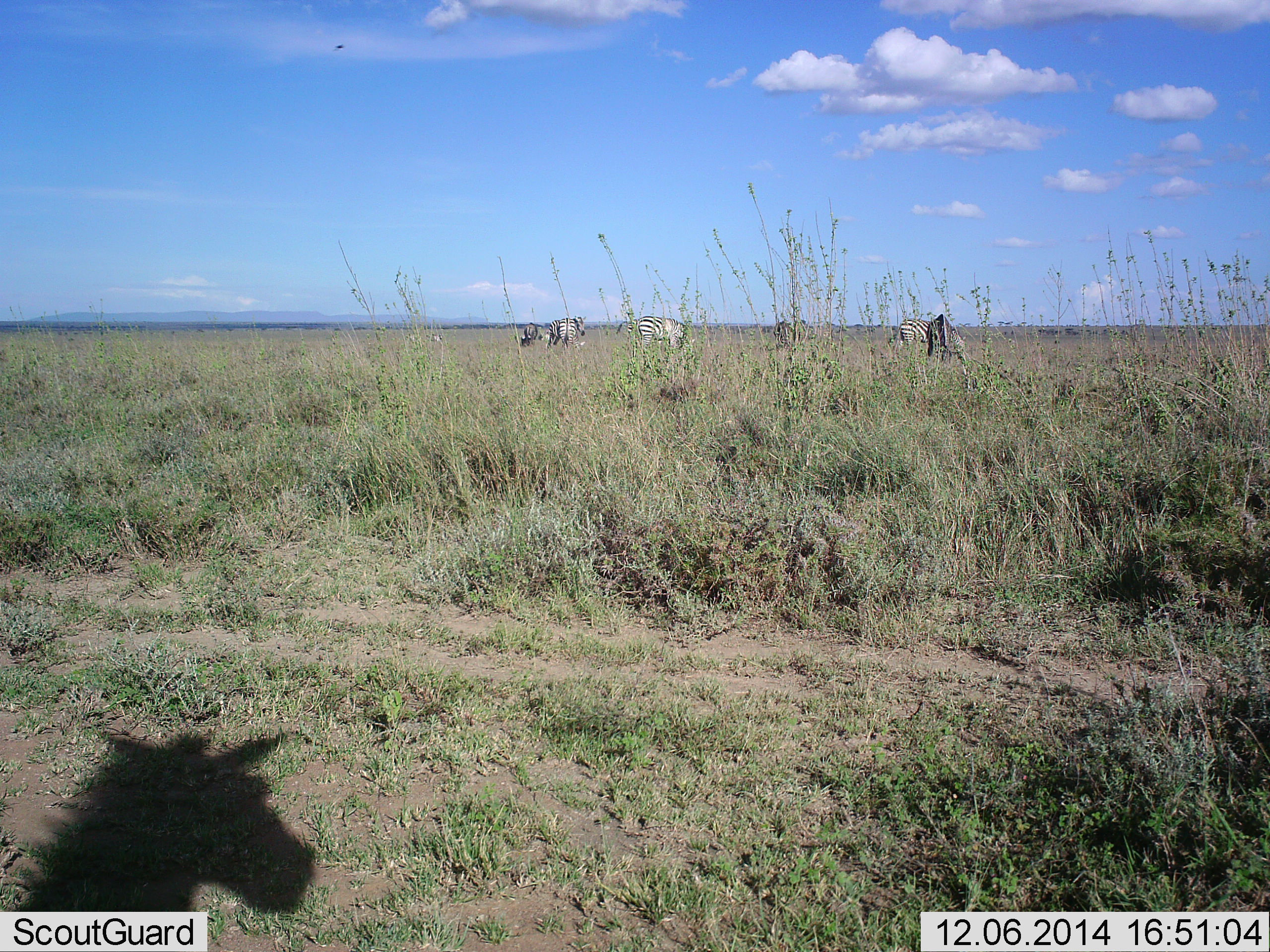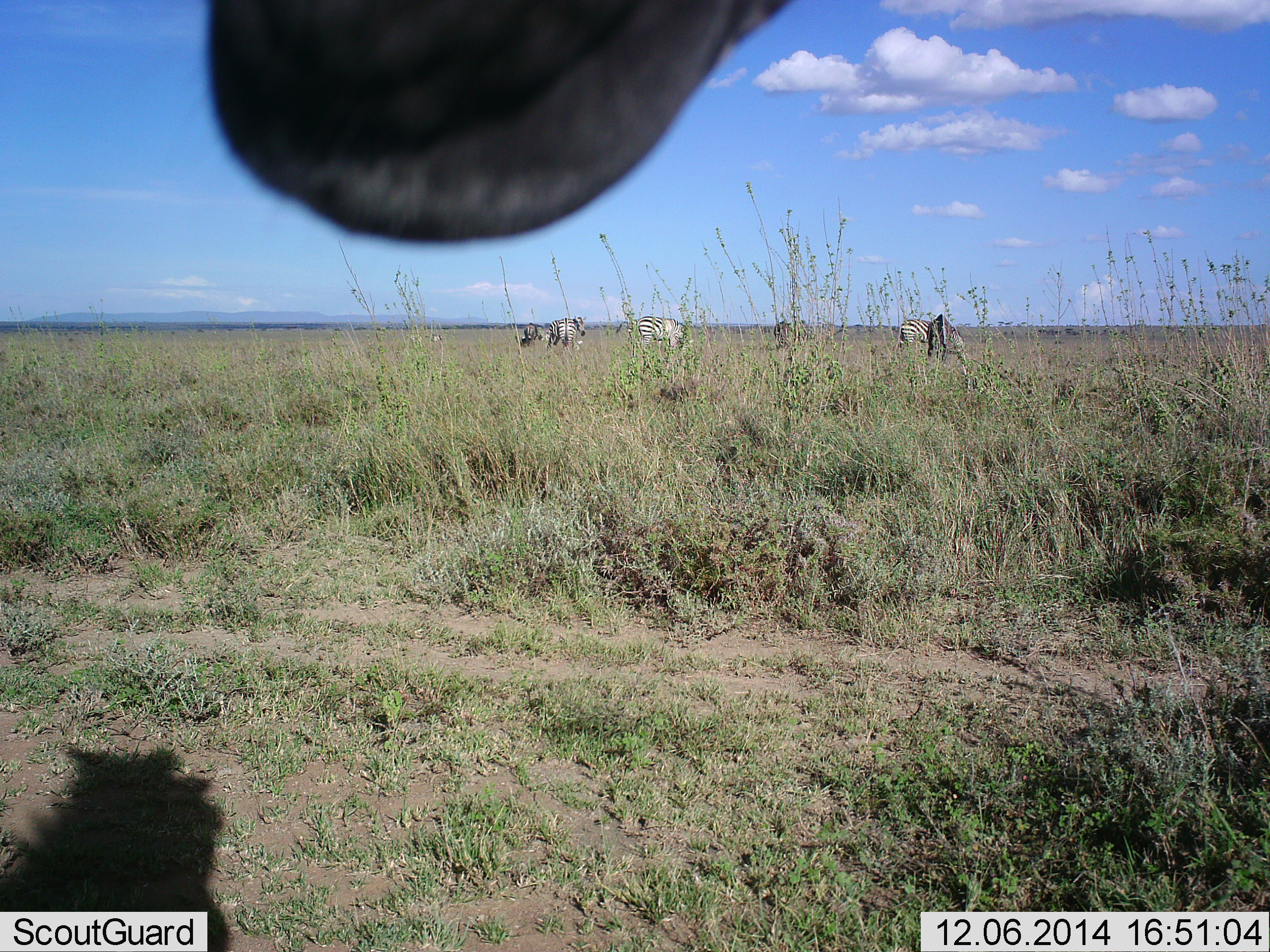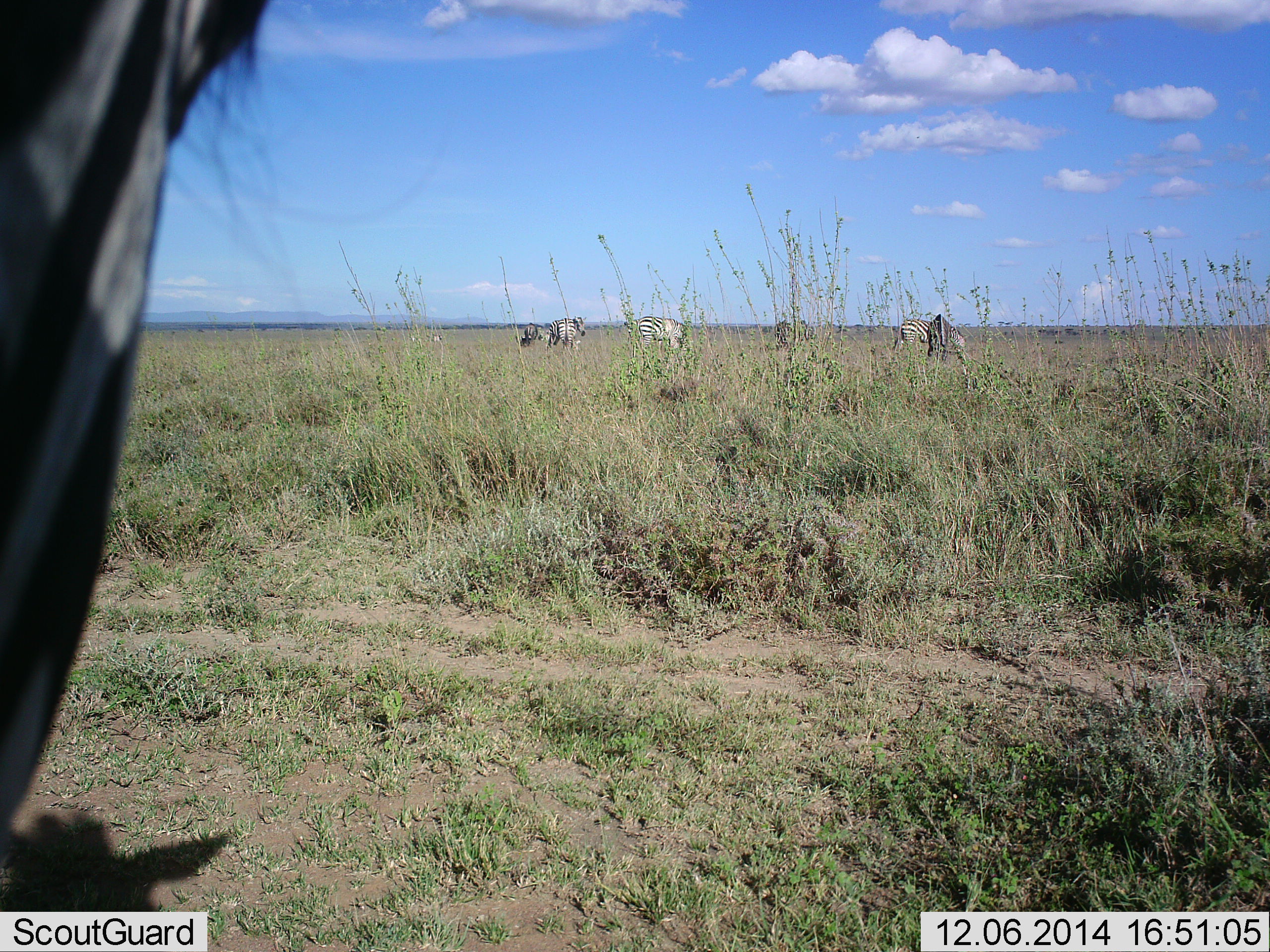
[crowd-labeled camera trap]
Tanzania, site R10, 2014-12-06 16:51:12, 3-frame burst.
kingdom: Animalia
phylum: Chordata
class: Mammalia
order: Perissodactyla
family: Equidae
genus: Equus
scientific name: Equus quagga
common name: plains zebra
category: zebra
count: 7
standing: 80%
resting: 0%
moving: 30%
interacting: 10%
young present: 0%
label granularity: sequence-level